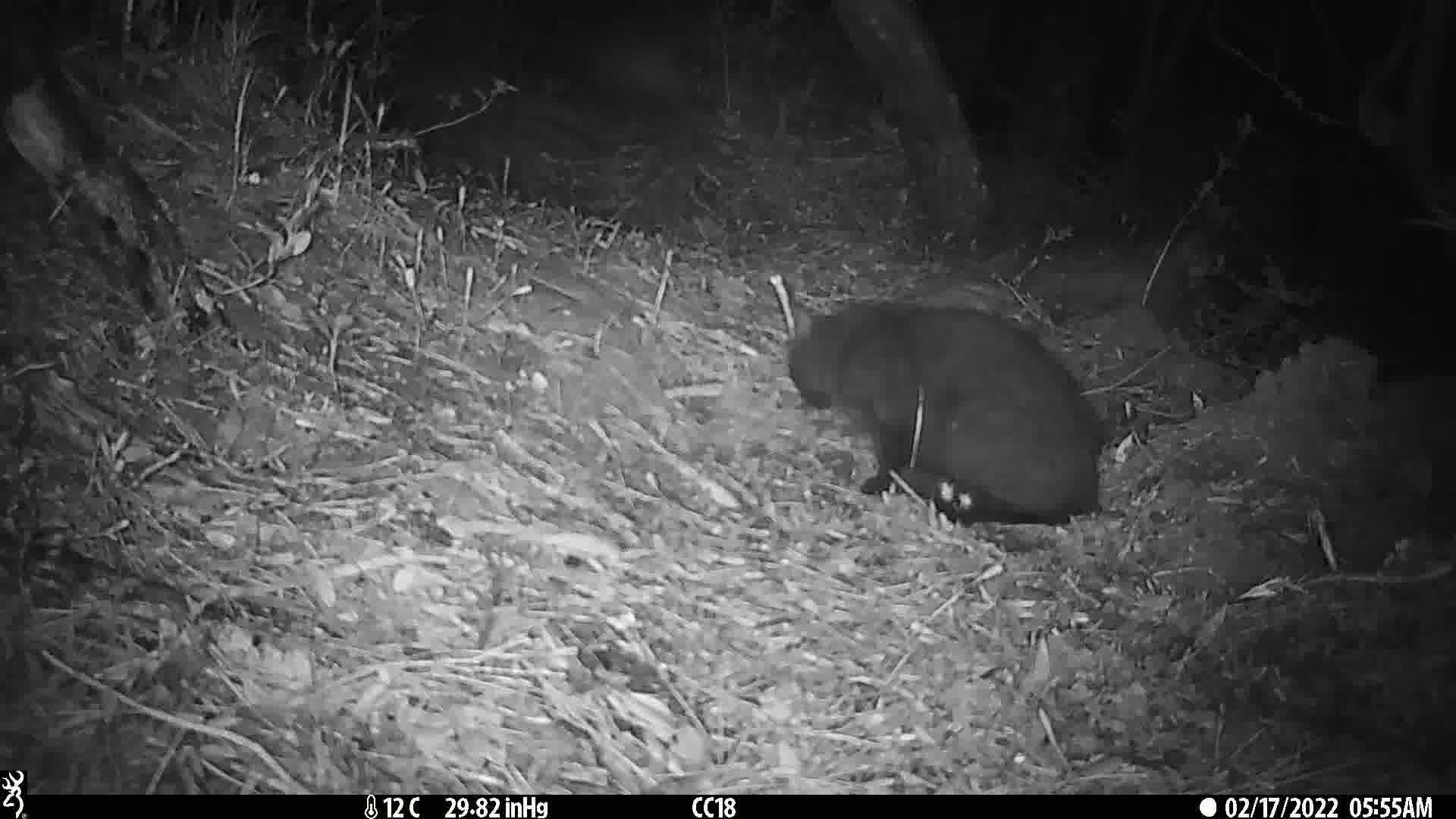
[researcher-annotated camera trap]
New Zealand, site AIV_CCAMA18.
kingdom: Animalia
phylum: Chordata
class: Mammalia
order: Carnivora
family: Felidae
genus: Felis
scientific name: Felis catus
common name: domestic cat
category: cat